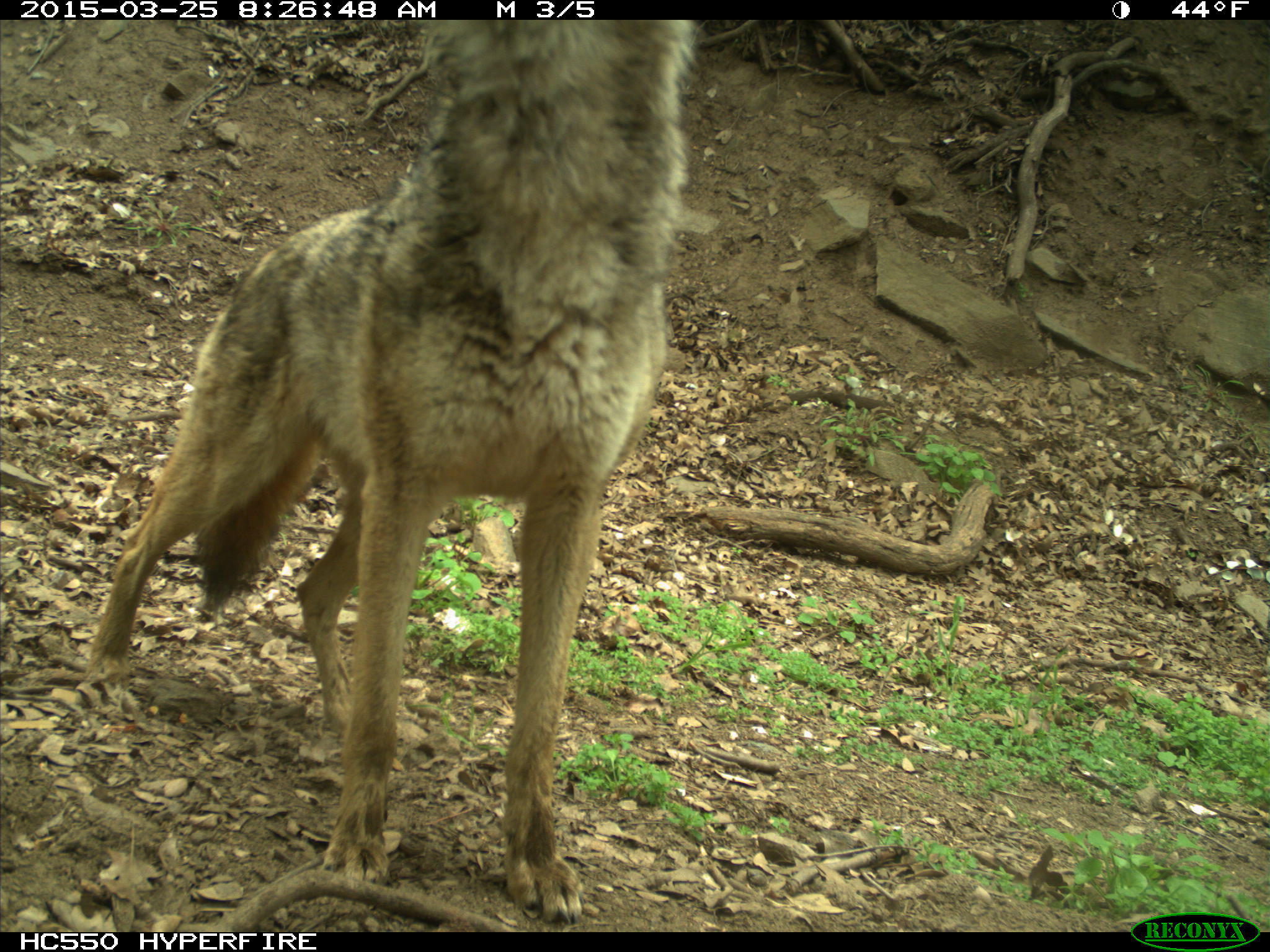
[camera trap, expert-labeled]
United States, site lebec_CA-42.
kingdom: Animalia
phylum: Chordata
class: Mammalia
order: Carnivora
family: Canidae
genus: Canis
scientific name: Canis latrans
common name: coyote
Canis latrans (coyote).